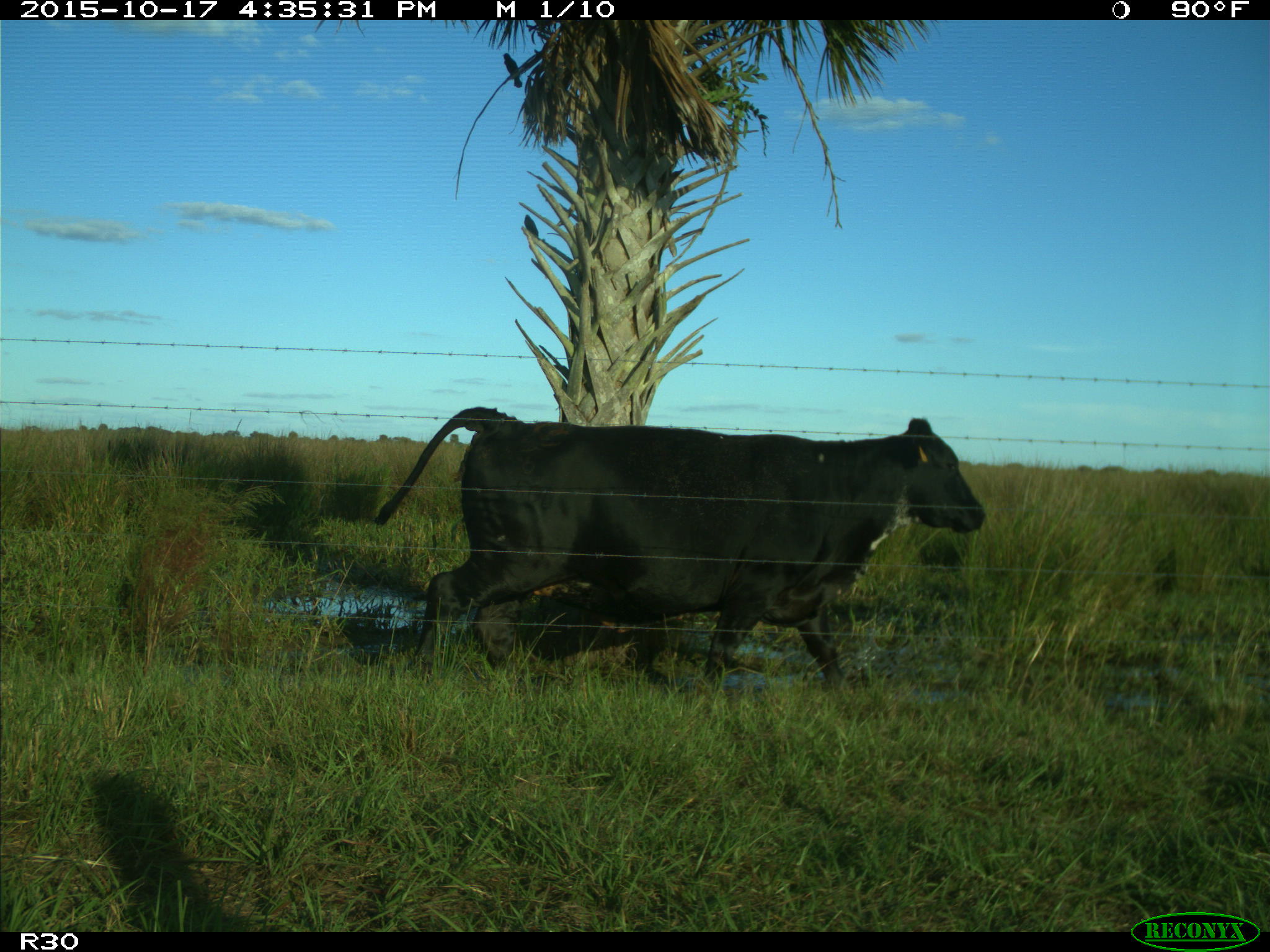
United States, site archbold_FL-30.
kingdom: Animalia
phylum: Chordata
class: Mammalia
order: Artiodactyla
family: Bovidae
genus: Bos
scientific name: Bos taurus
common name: domestic cow